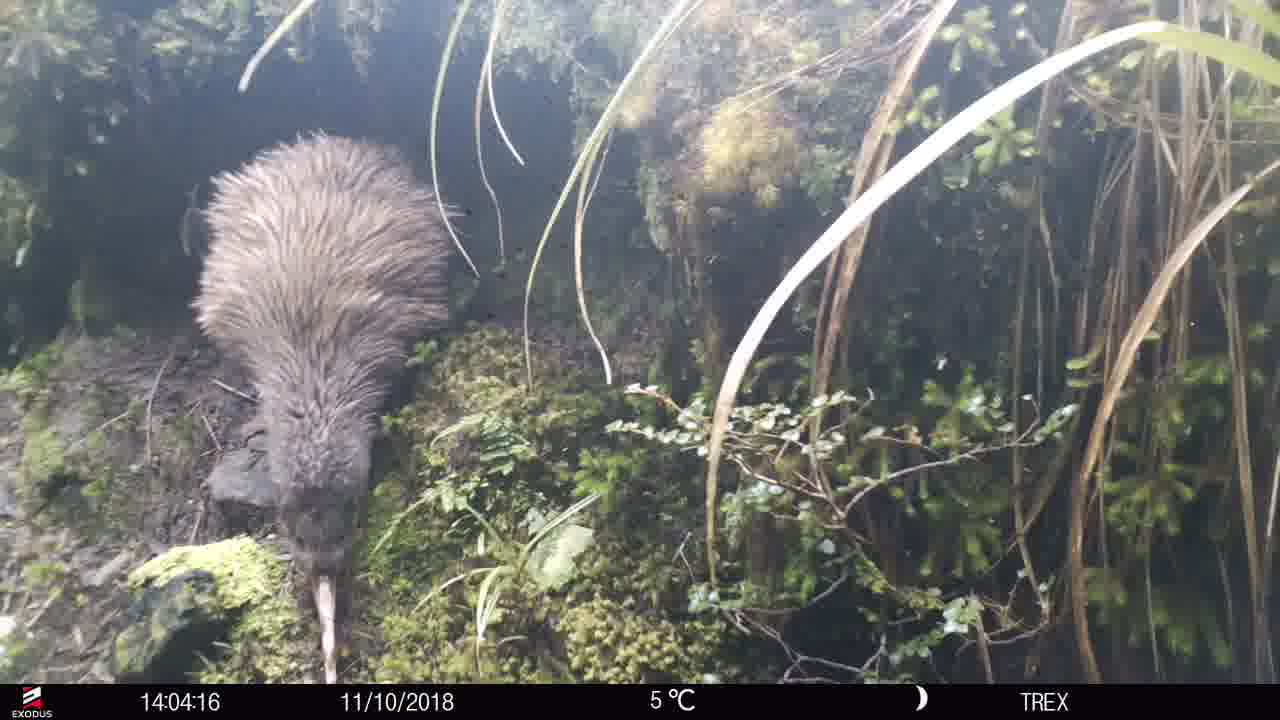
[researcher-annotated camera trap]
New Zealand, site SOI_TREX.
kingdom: Animalia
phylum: Chordata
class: Aves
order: Apterygiformes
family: Apterygidae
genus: Apteryx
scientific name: Apteryx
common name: kiwi